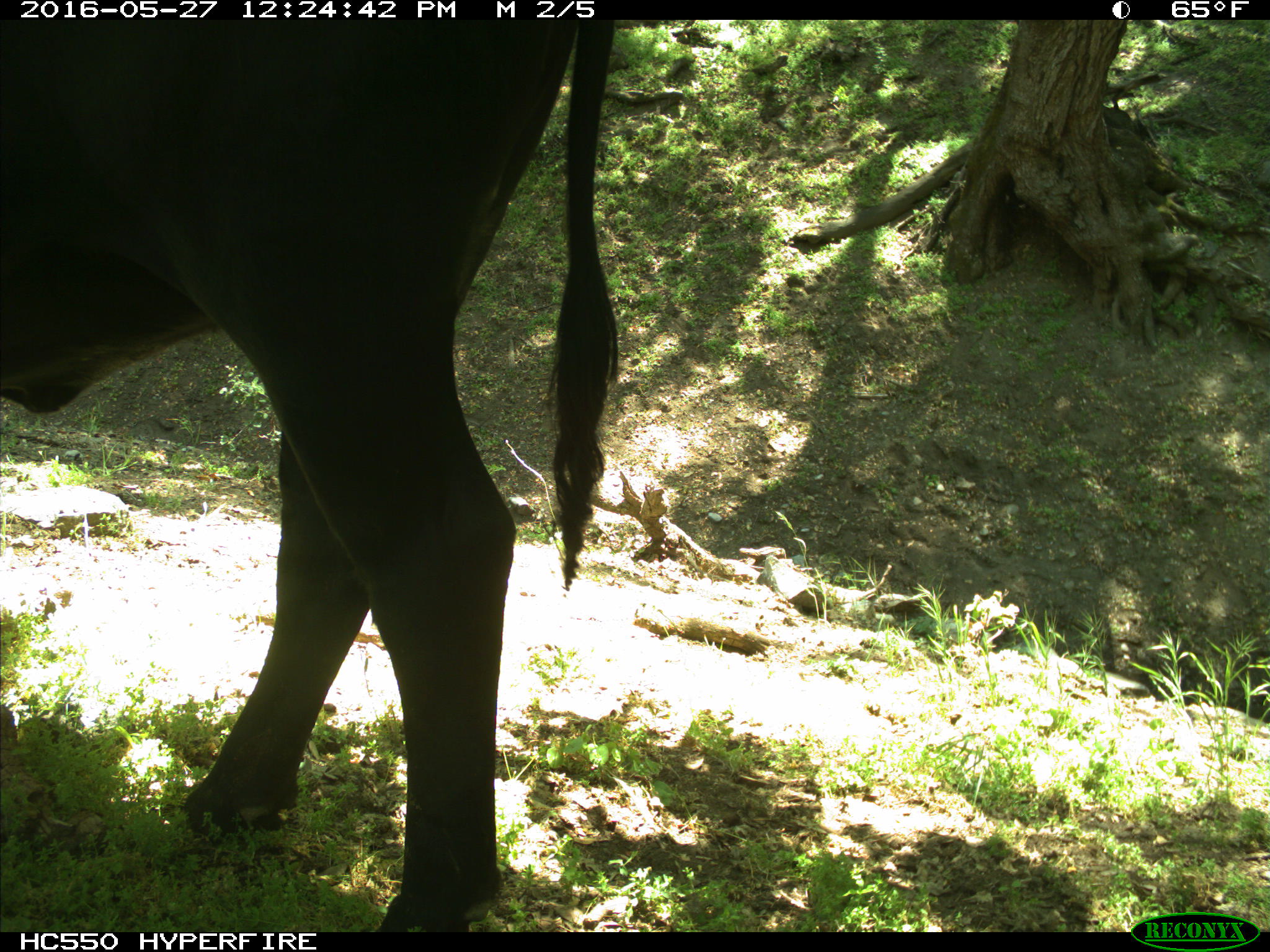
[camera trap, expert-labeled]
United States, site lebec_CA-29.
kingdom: Animalia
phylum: Chordata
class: Mammalia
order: Artiodactyla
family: Bovidae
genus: Bos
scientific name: Bos taurus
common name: domestic cow